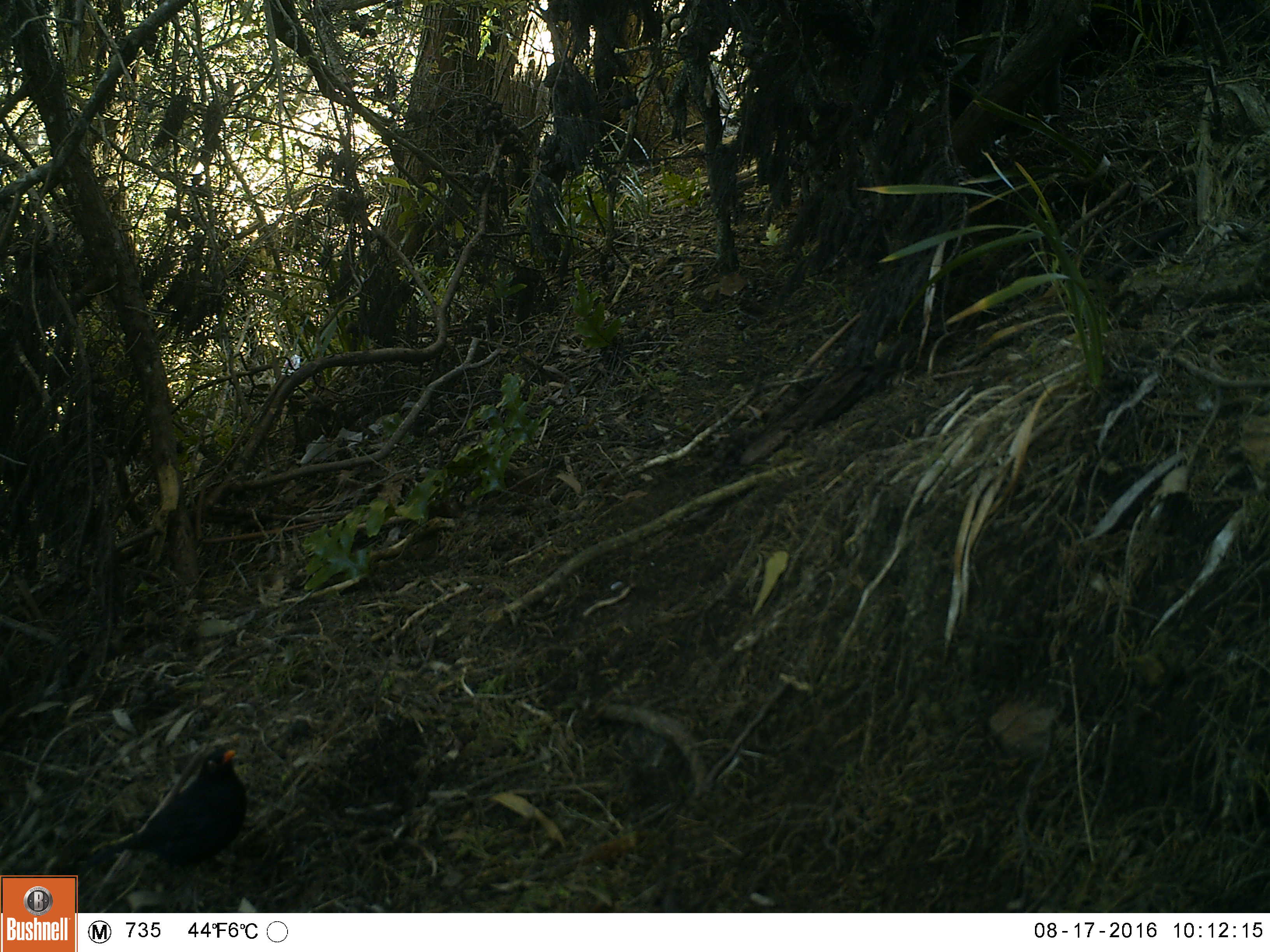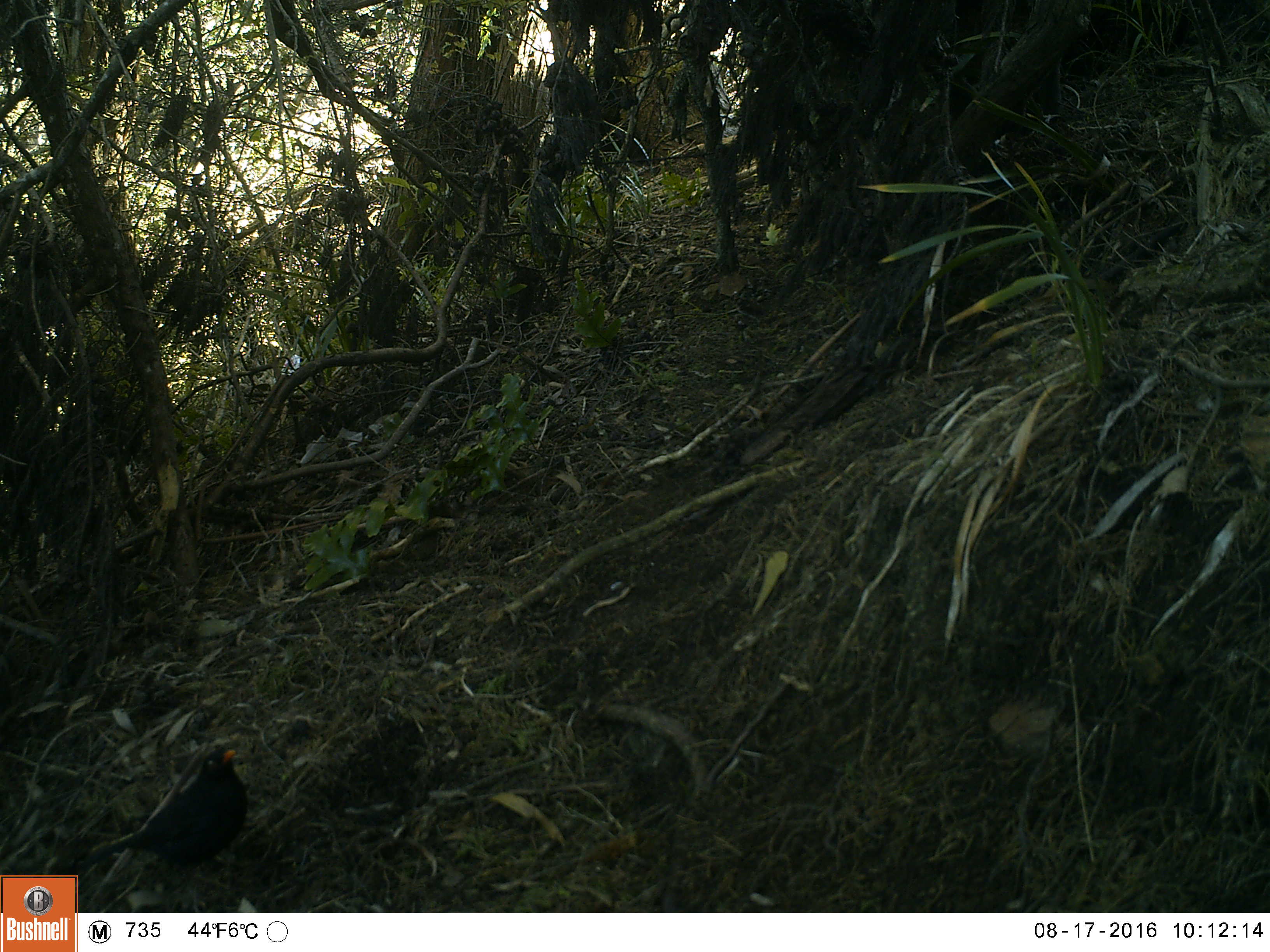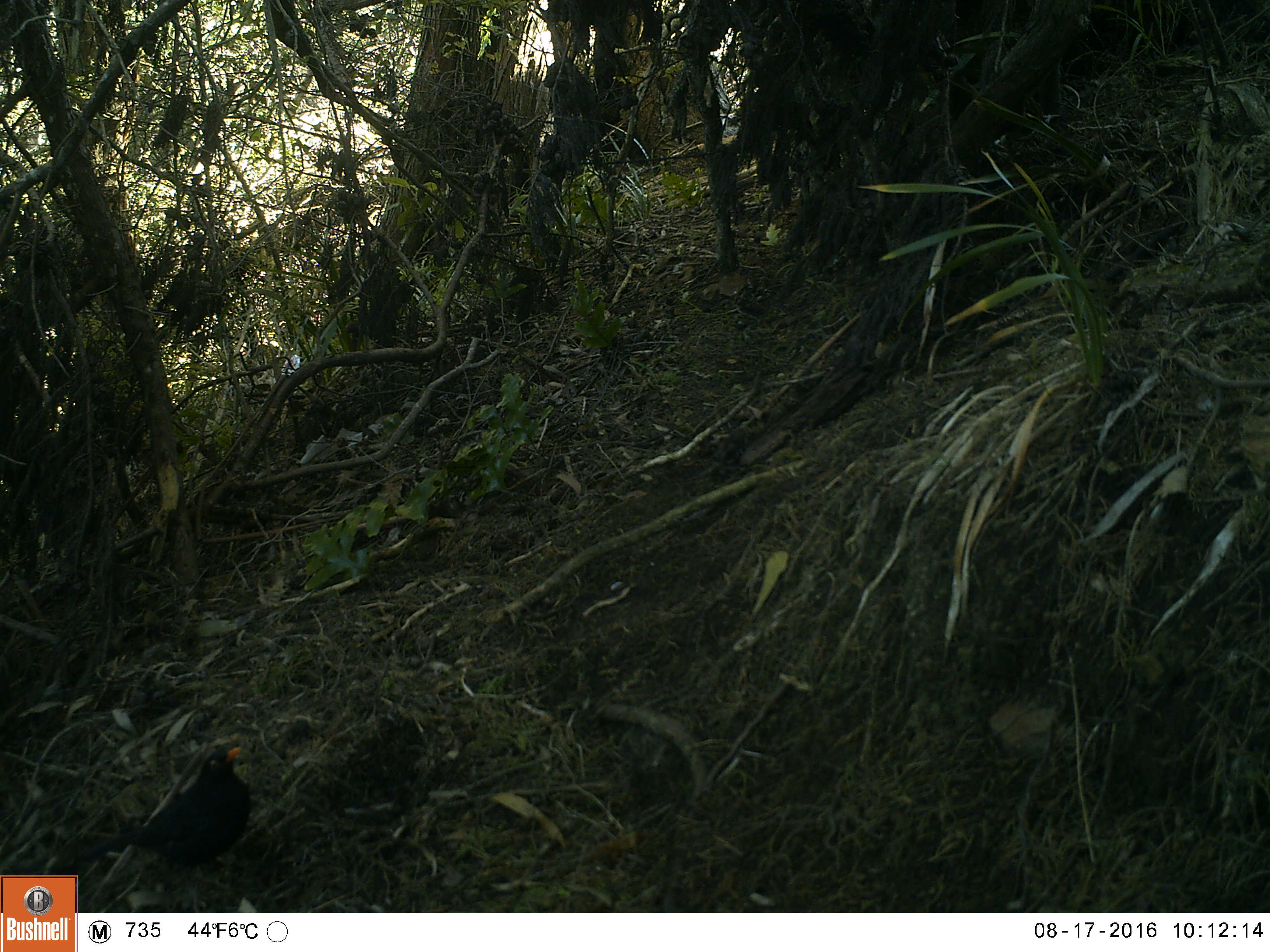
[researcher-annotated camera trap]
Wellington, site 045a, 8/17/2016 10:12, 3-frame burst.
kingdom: Animalia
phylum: Chordata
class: Aves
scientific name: Aves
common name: bird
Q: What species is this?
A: Bird (Aves).